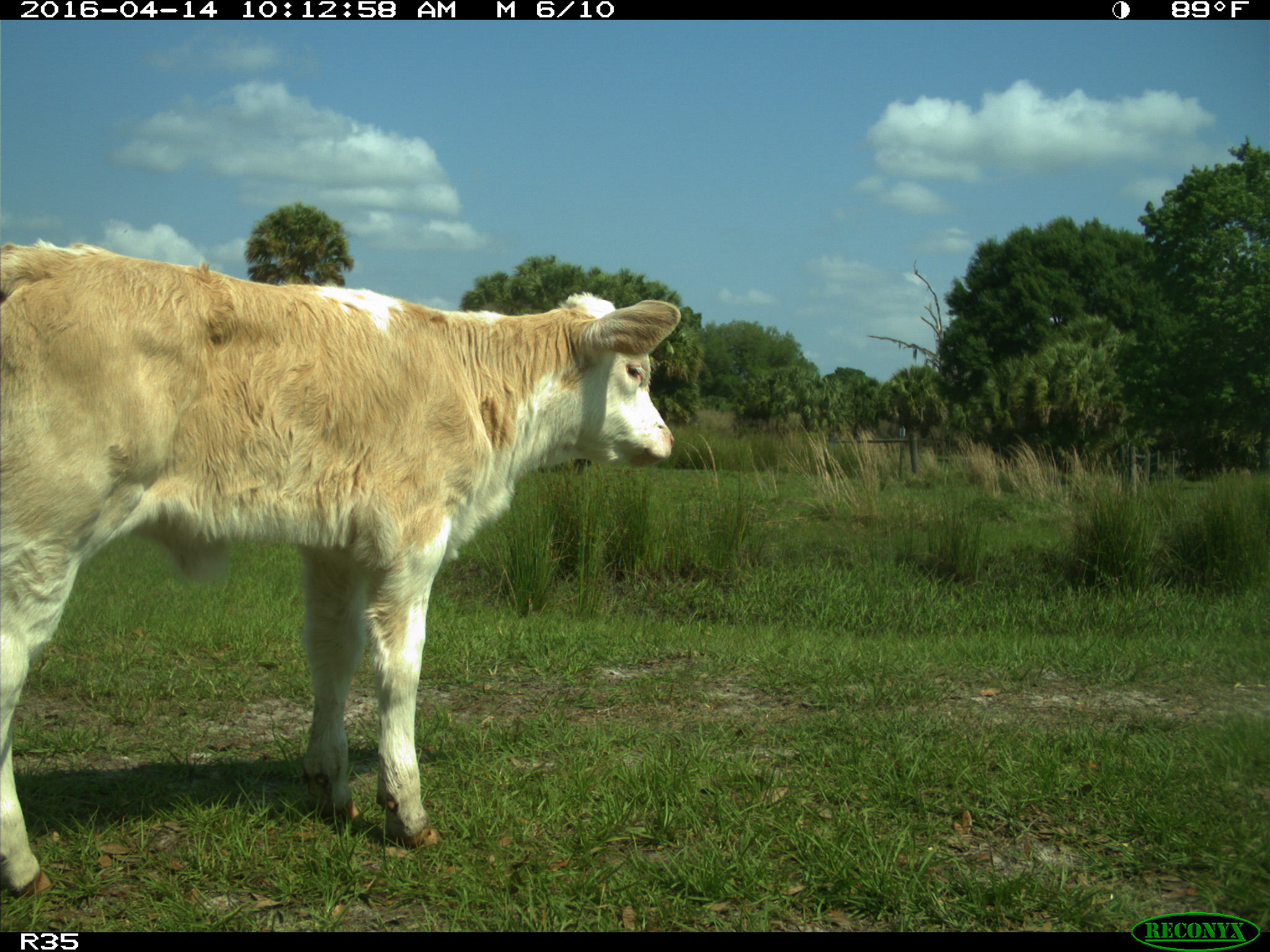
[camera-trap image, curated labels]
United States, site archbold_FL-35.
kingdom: Animalia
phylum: Chordata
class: Mammalia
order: Artiodactyla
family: Bovidae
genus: Bos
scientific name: Bos taurus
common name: domestic cow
Bos taurus (domestic cow).